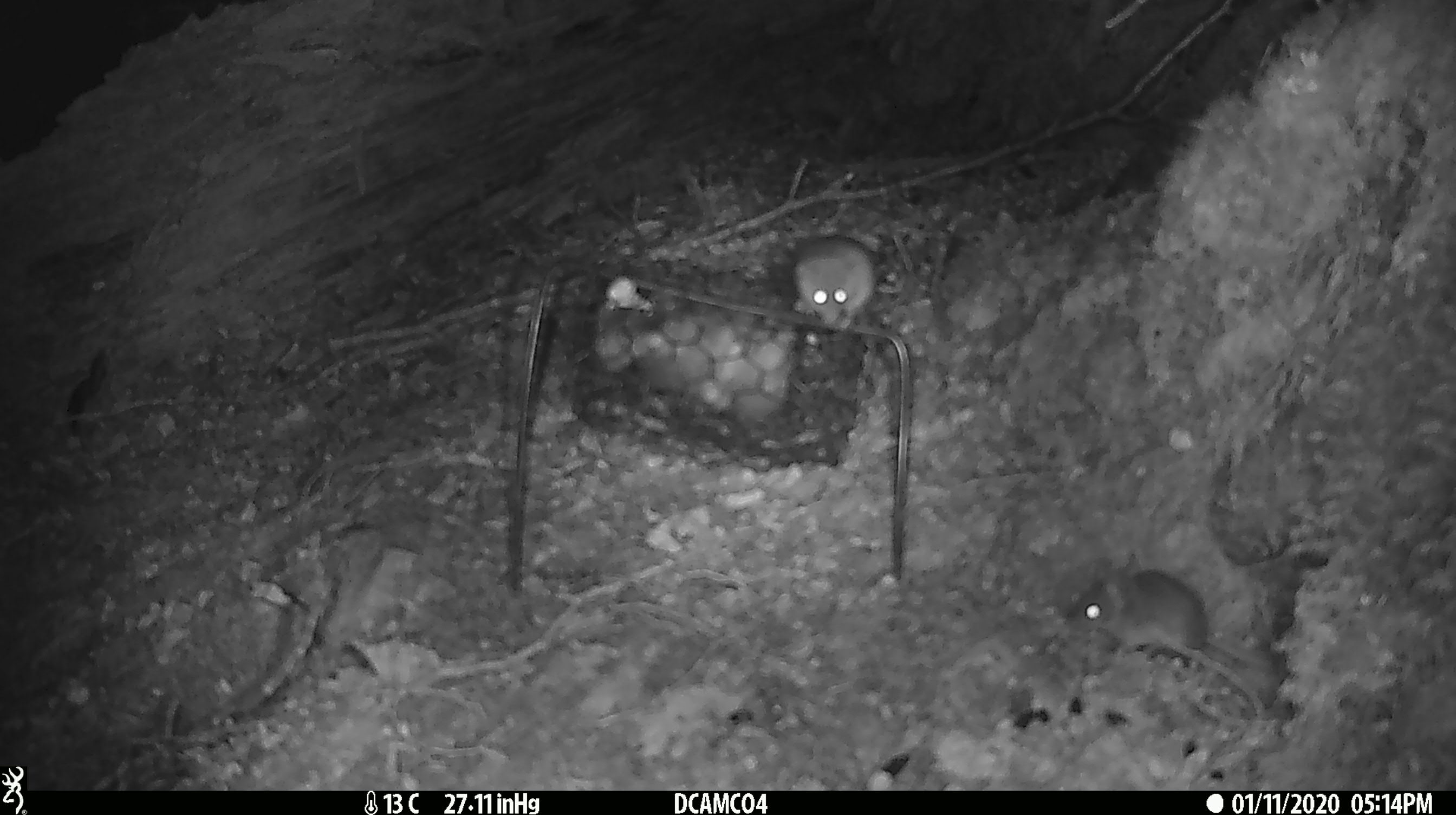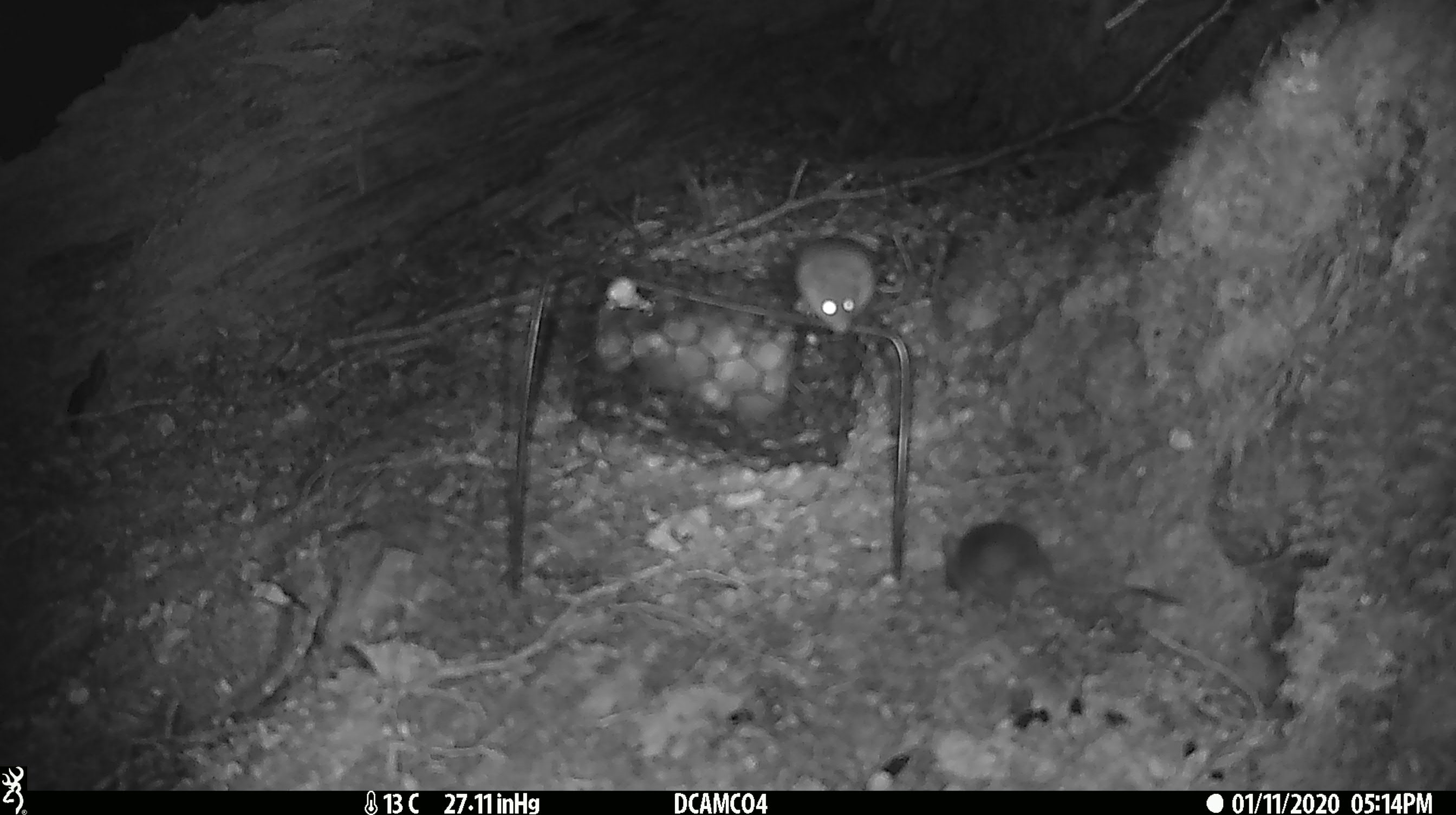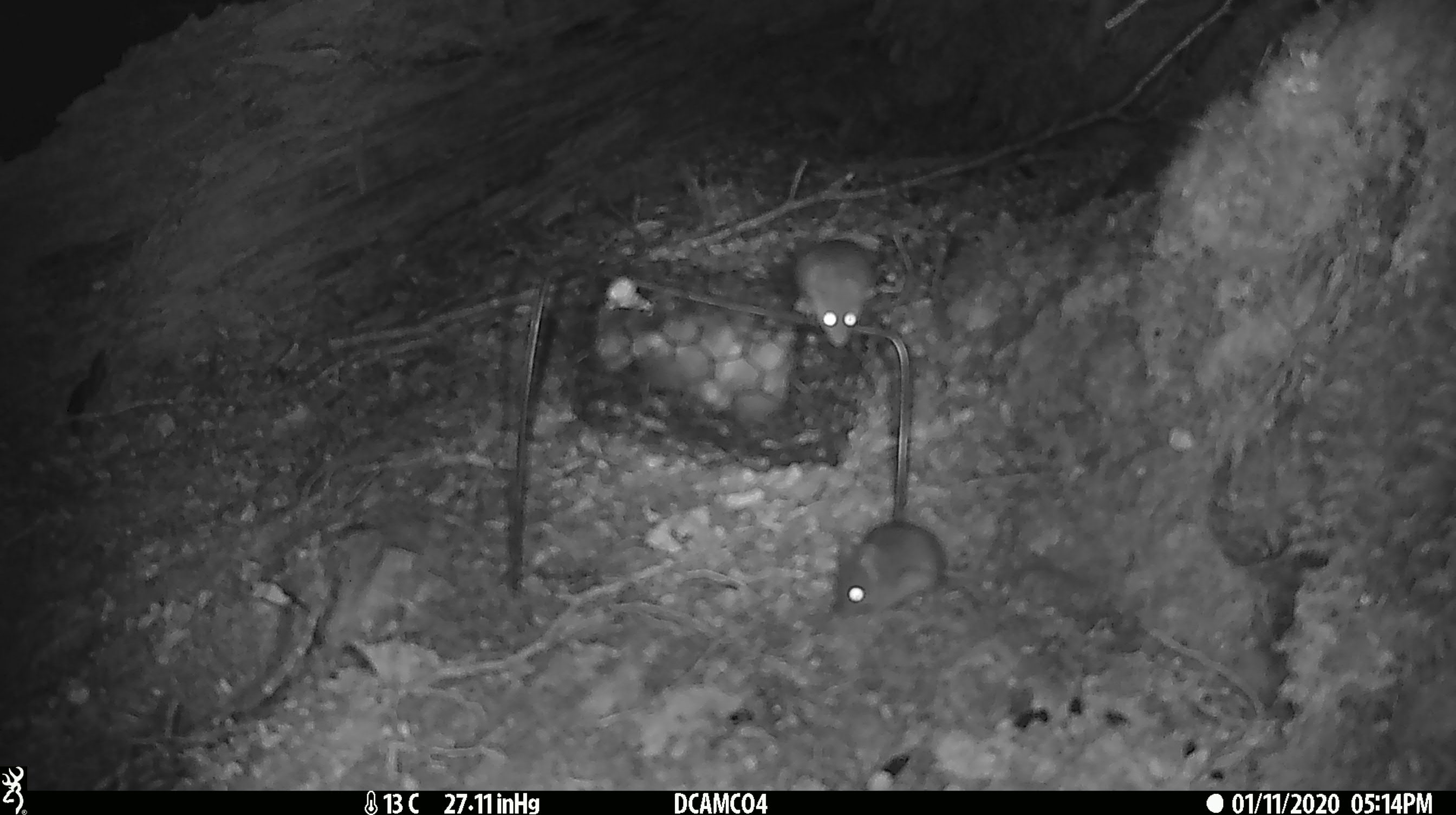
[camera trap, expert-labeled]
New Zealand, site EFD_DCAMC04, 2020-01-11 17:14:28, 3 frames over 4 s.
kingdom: Animalia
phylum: Chordata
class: Mammalia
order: Rodentia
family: Muridae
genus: Mus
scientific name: Mus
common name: mouse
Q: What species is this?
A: Mouse (Mus).